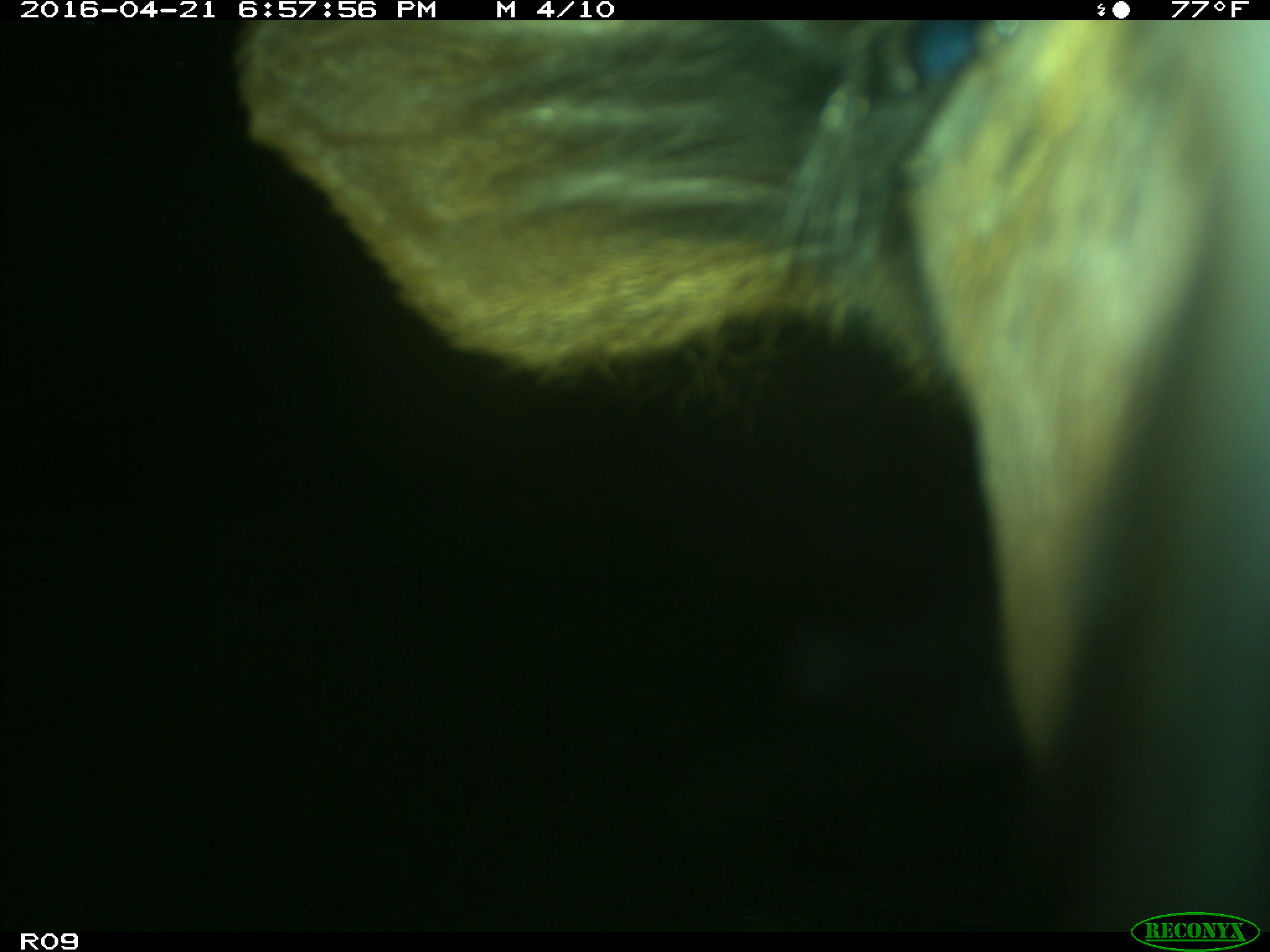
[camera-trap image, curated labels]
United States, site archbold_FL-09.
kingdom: Animalia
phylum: Chordata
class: Mammalia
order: Artiodactyla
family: Bovidae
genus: Bos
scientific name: Bos taurus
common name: domestic cow